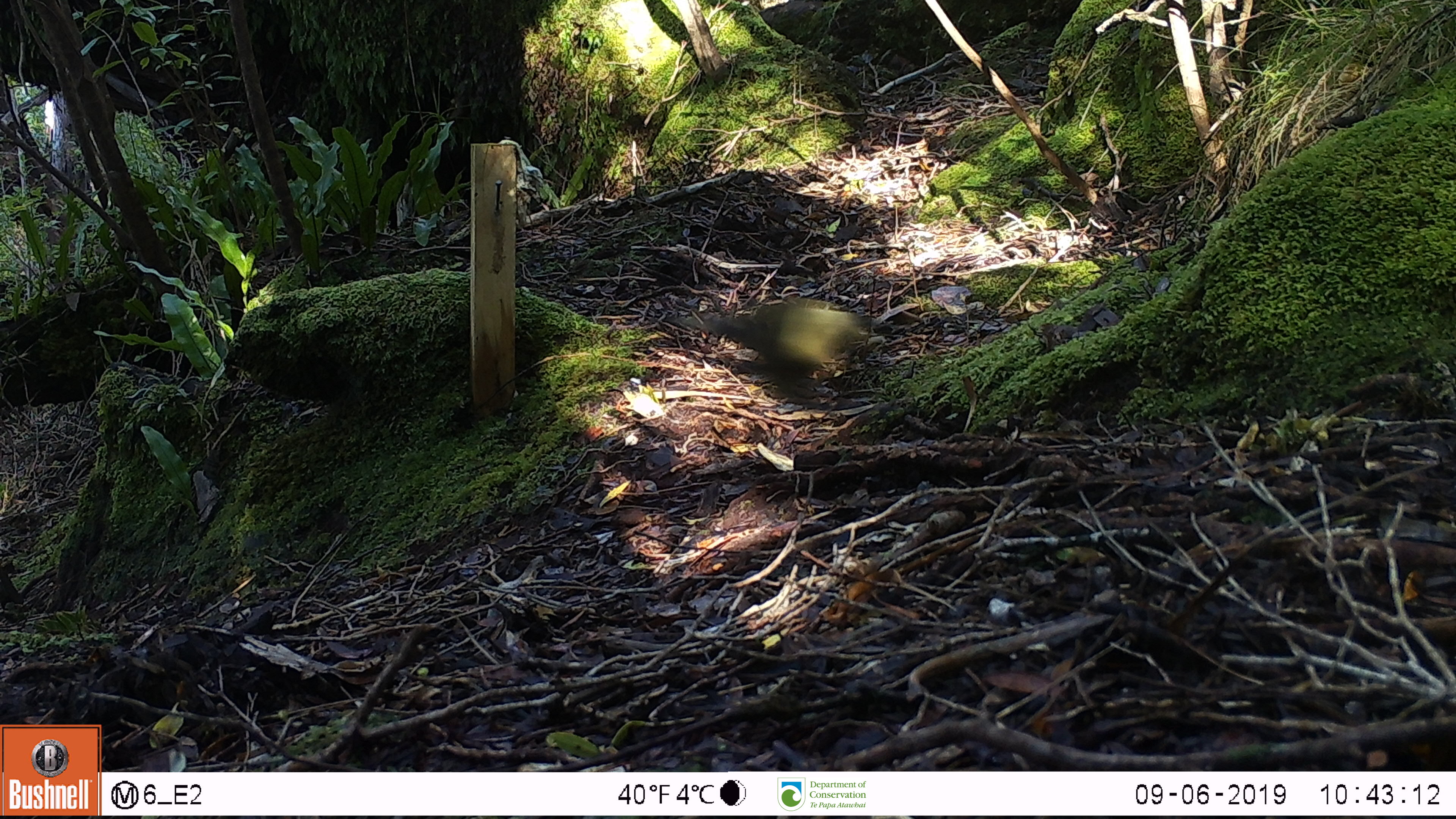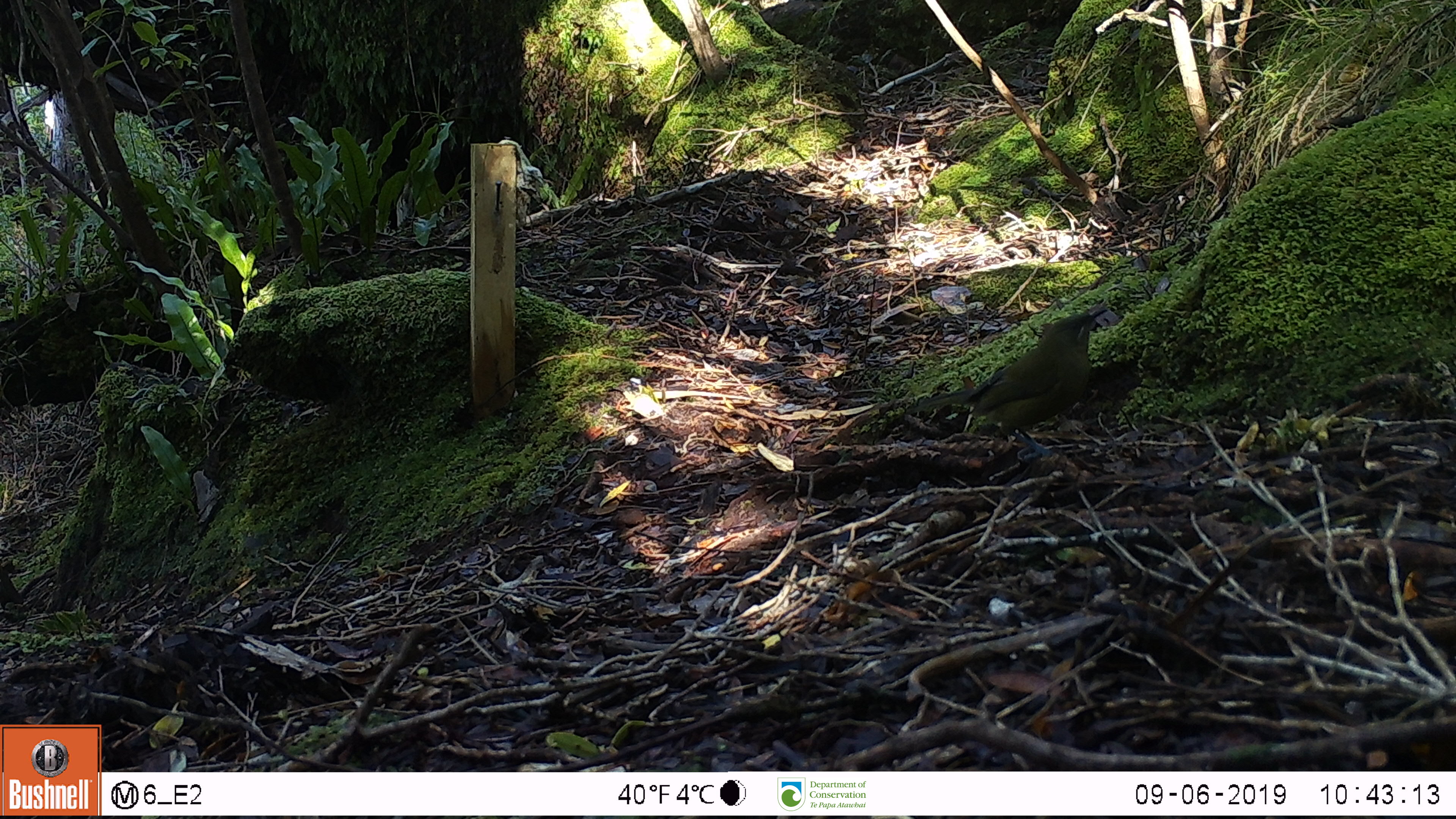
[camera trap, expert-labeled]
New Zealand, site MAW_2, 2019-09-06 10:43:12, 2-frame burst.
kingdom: Animalia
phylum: Chordata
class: Aves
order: Passeriformes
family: Meliphagidae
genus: Anthornis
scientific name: Anthornis melanura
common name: new zealand bellbird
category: bellbird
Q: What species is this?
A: Bellbird (new zealand bellbird) (Anthornis melanura).